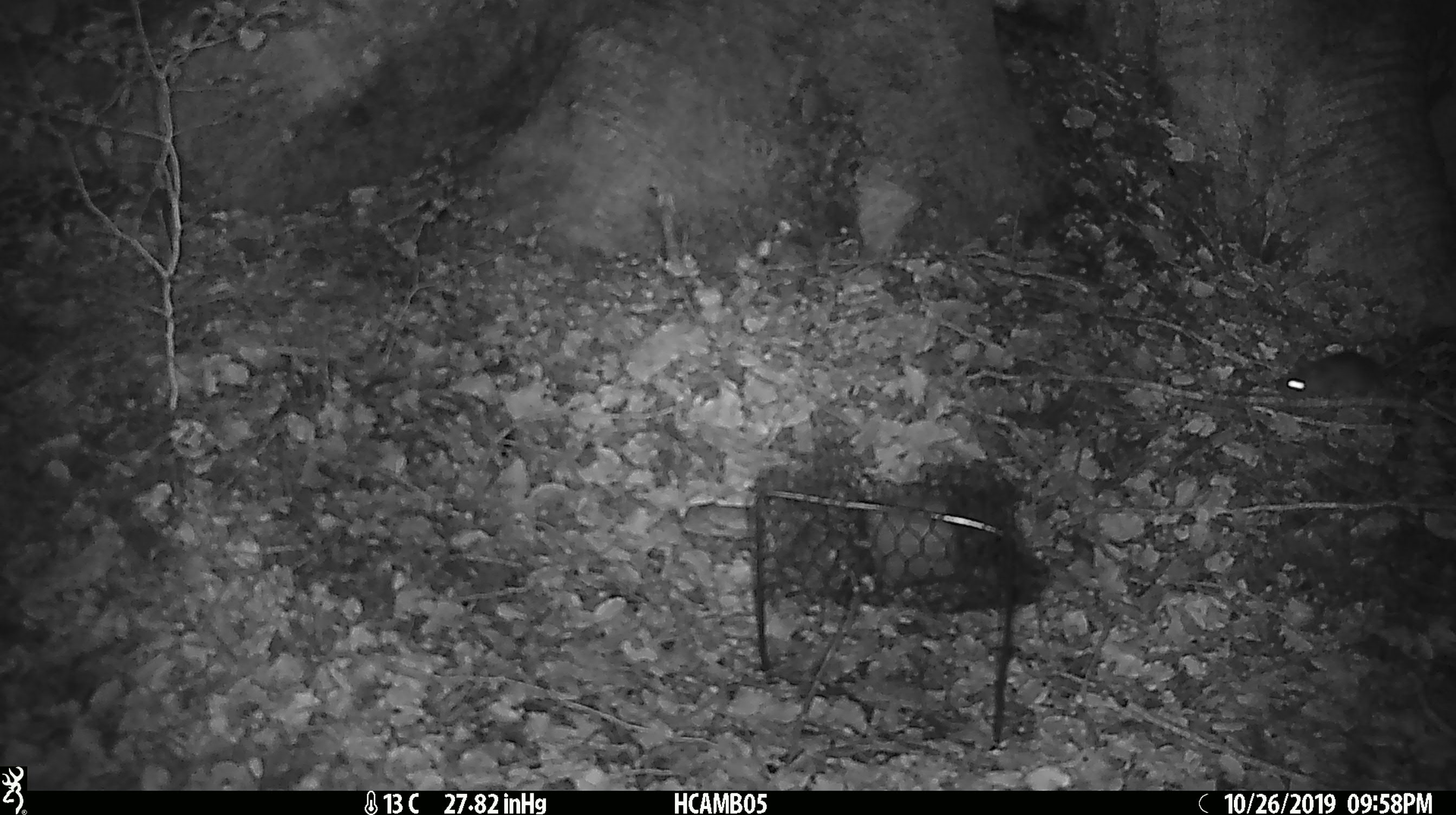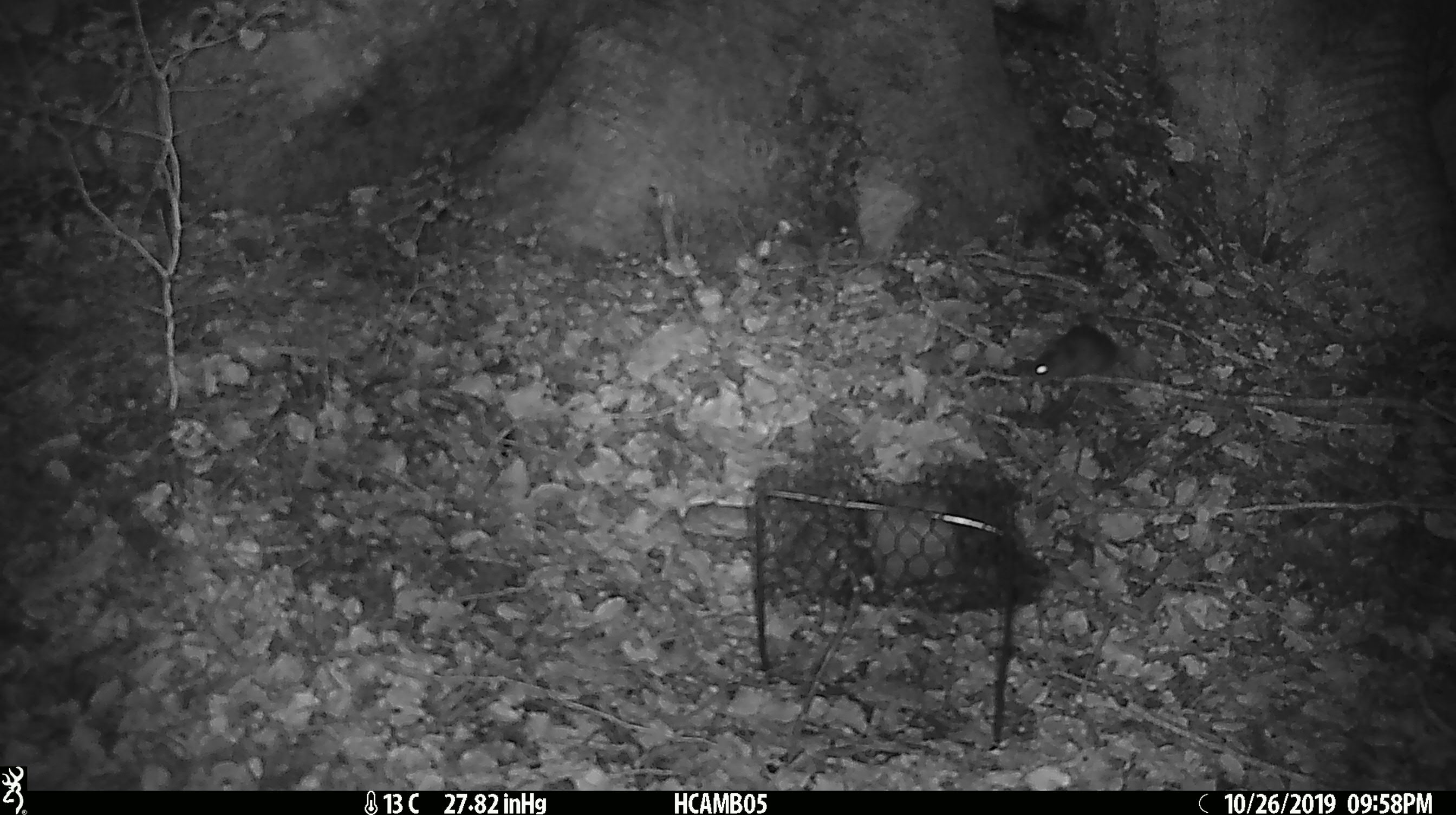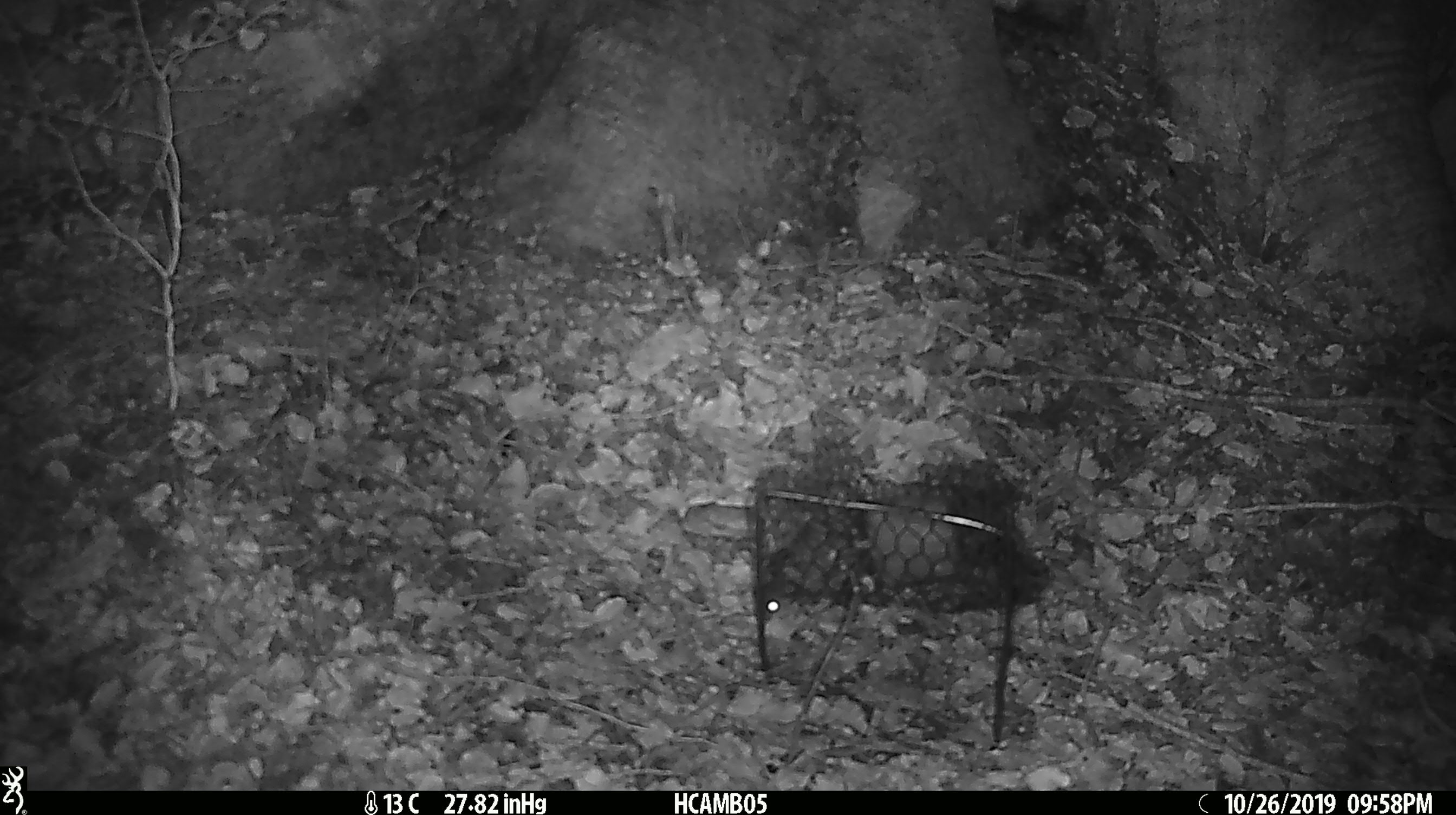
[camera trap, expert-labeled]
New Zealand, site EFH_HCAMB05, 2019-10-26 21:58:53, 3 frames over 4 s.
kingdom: Animalia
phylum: Chordata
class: Mammalia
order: Rodentia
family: Muridae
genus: Mus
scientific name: Mus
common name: mouse